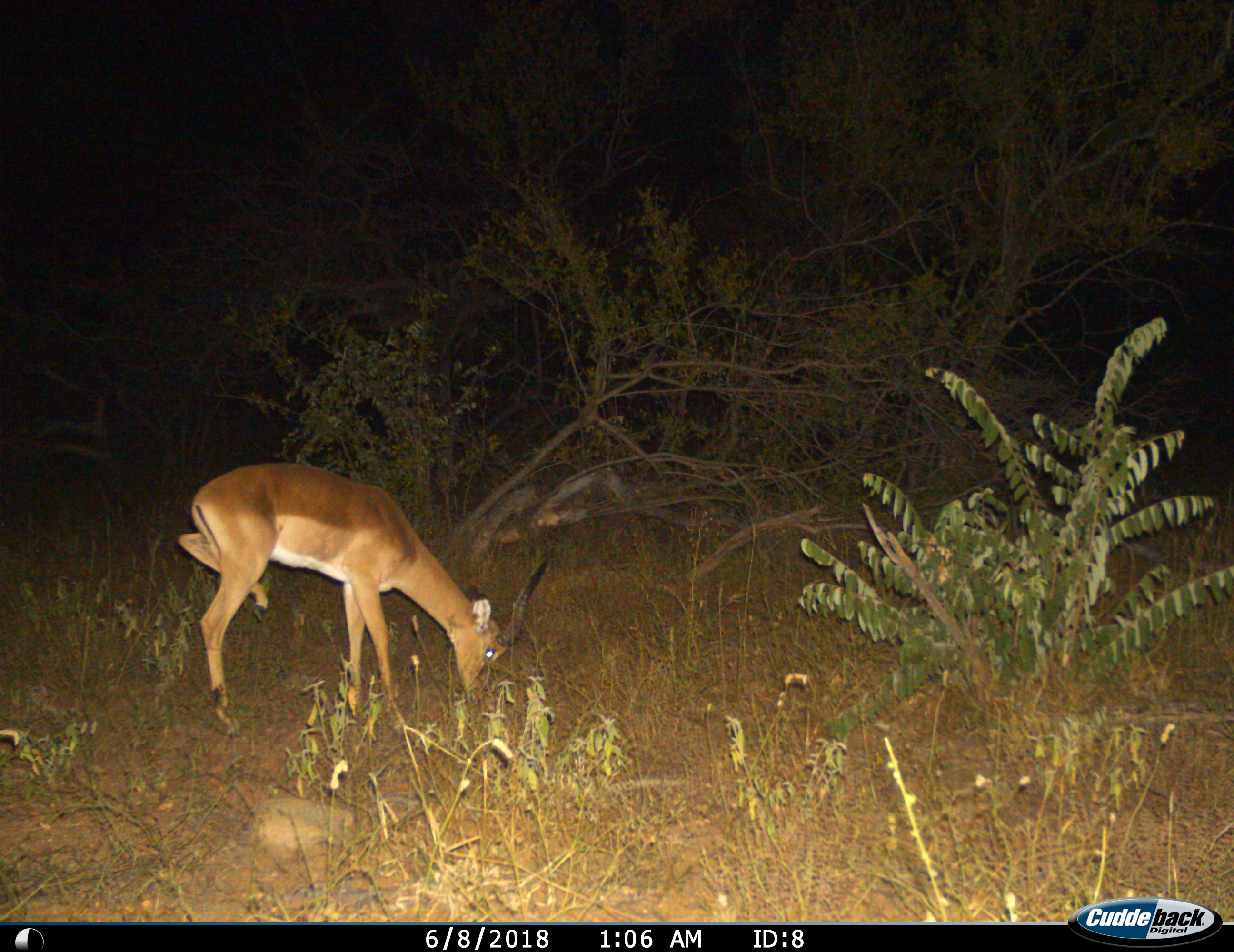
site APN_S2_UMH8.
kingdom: Animalia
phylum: Chordata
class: Mammalia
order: Artiodactyla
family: Bovidae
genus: Aepyceros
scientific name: Aepyceros melampus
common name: impala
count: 1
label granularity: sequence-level